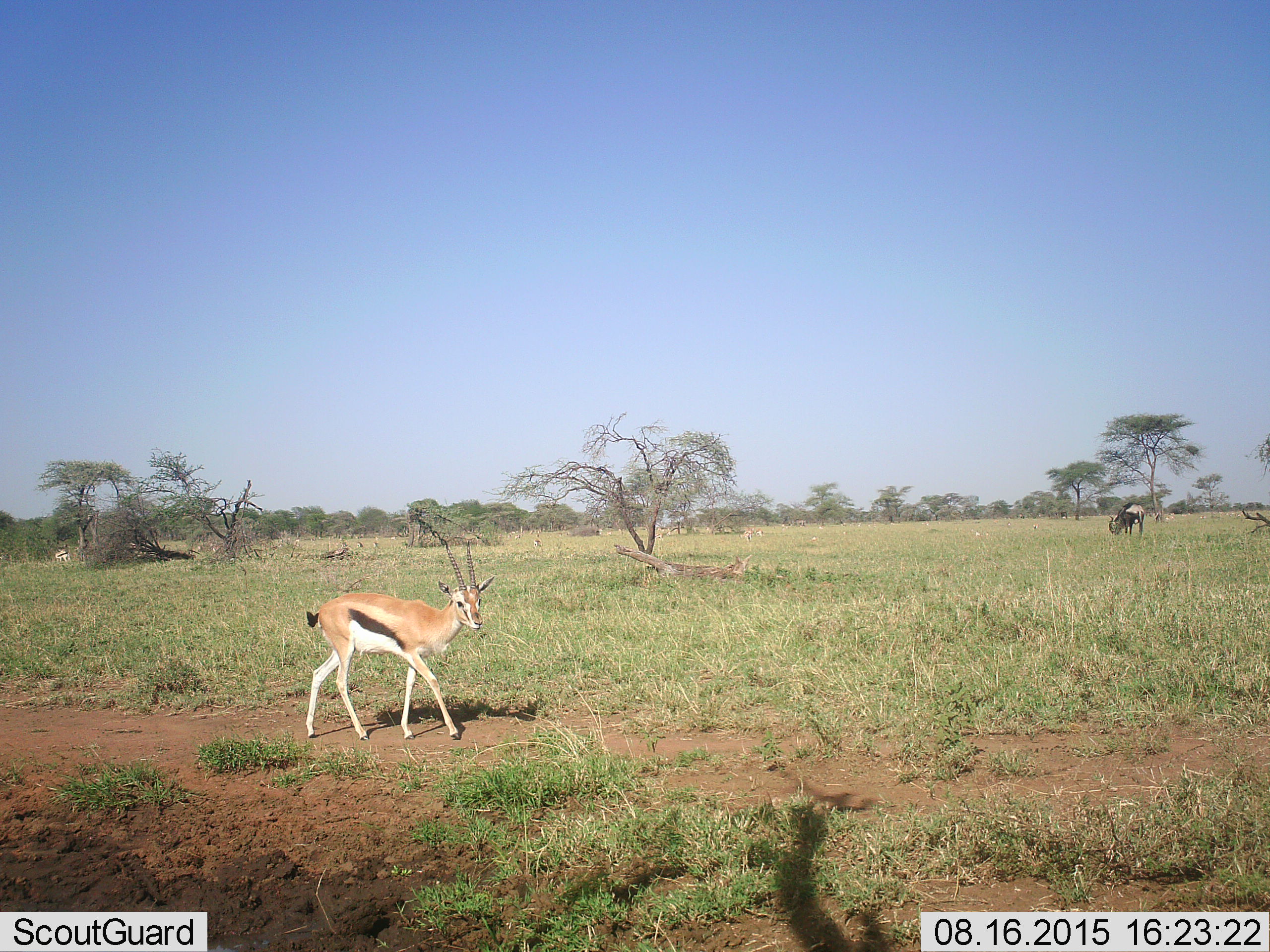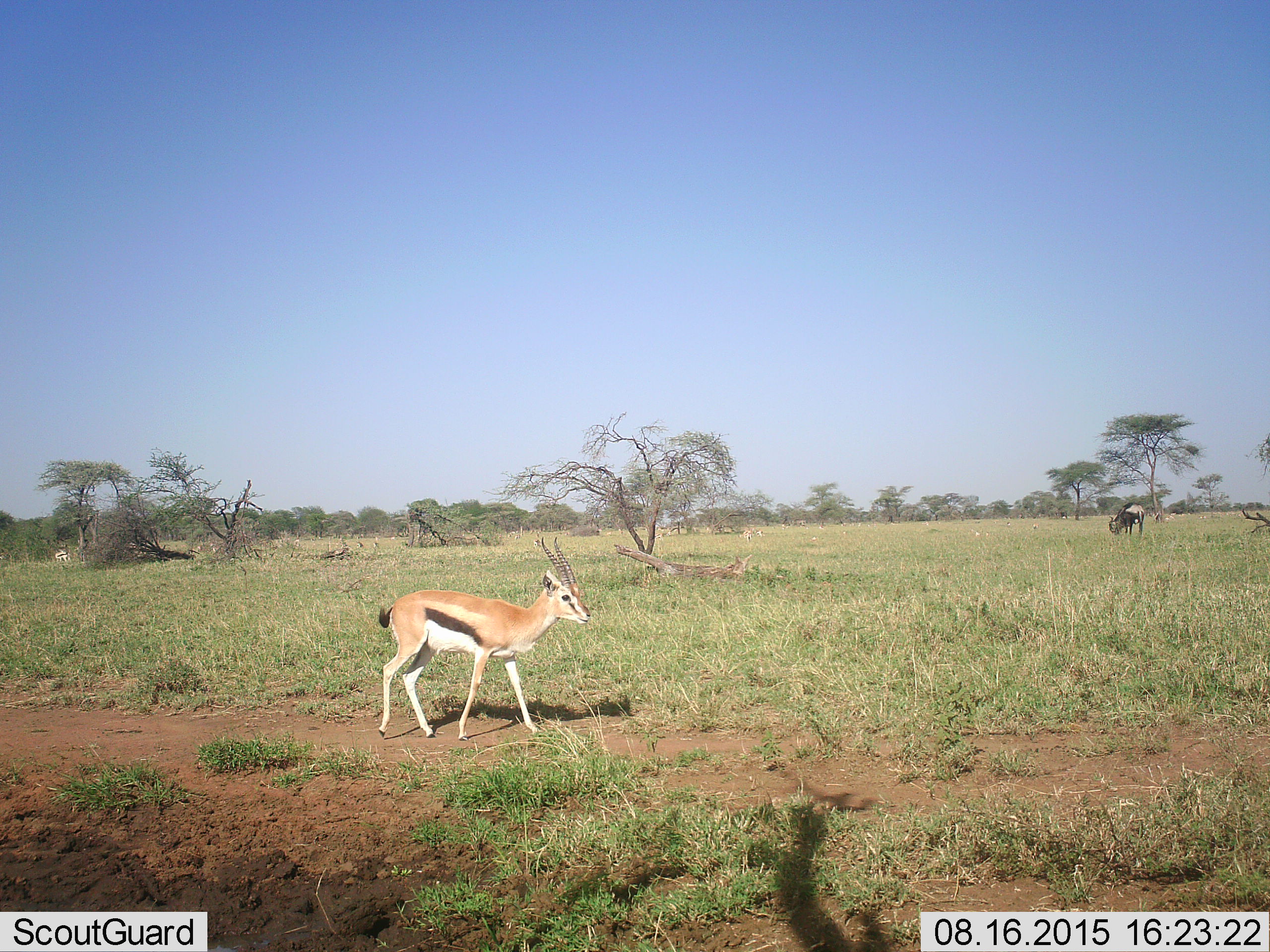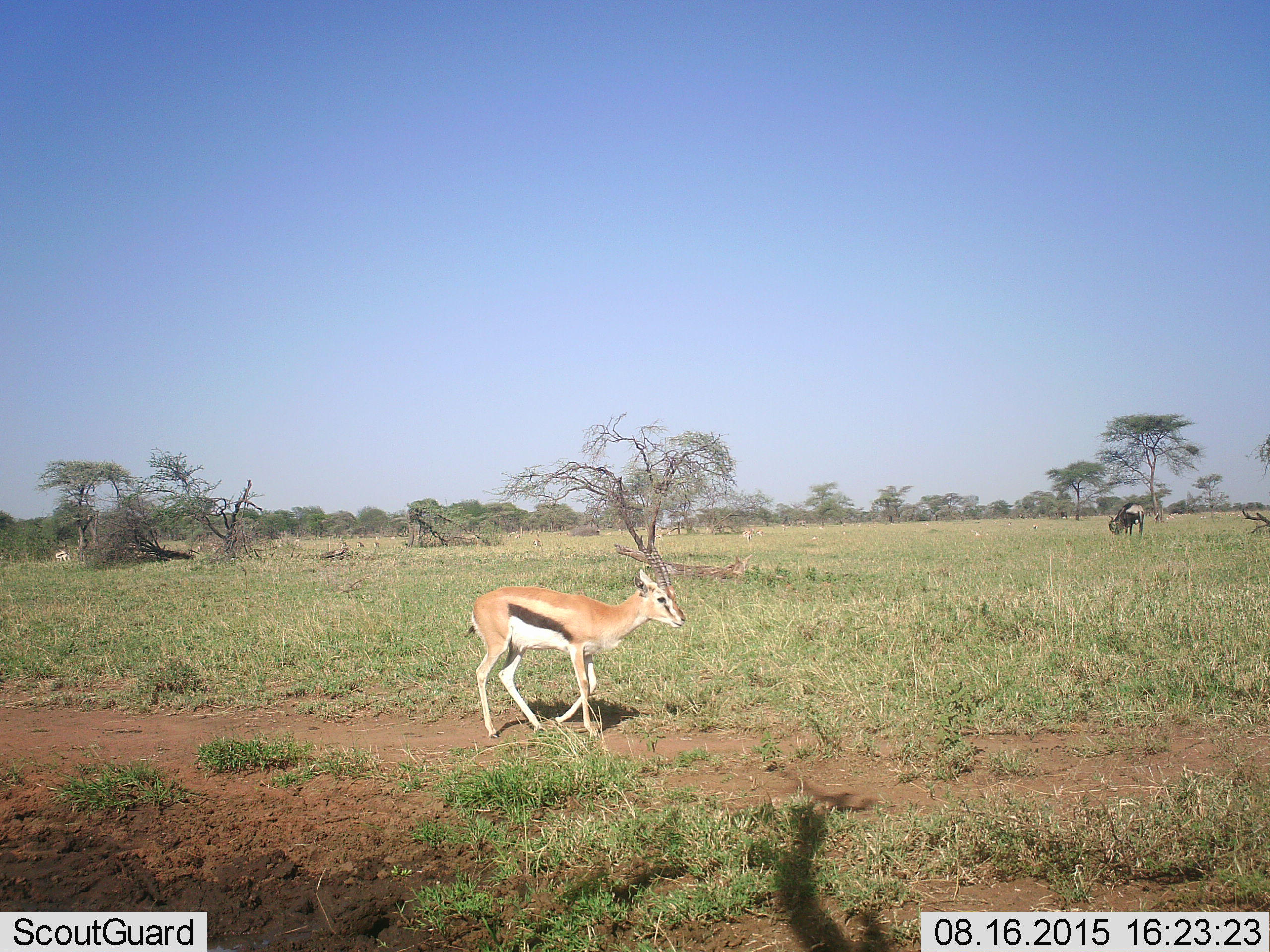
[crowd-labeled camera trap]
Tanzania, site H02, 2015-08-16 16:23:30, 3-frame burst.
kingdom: Animalia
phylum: Chordata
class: Mammalia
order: Artiodactyla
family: Bovidae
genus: Eudorcas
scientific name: Eudorcas thomsonii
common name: thomson's gazelle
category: gazellethomsons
Gazellethomsons (thomson's gazelle) (Eudorcas thomsonii), count 1. Behavior (volunteer vote fractions): standing 40%, resting 0%, moving 100%, interacting 0%. Young present (vote fraction): 0%. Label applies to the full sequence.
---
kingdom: Animalia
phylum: Chordata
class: Mammalia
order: Artiodactyla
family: Bovidae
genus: Connochaetes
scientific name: Connochaetes taurinus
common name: blue wildebeest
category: wildebeest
Wildebeest (blue wildebeest) (Connochaetes taurinus), count 1. Behavior (volunteer vote fractions): standing 71%, resting 0%, moving 0%, interacting 0%. Young present (vote fraction): 0%. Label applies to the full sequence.